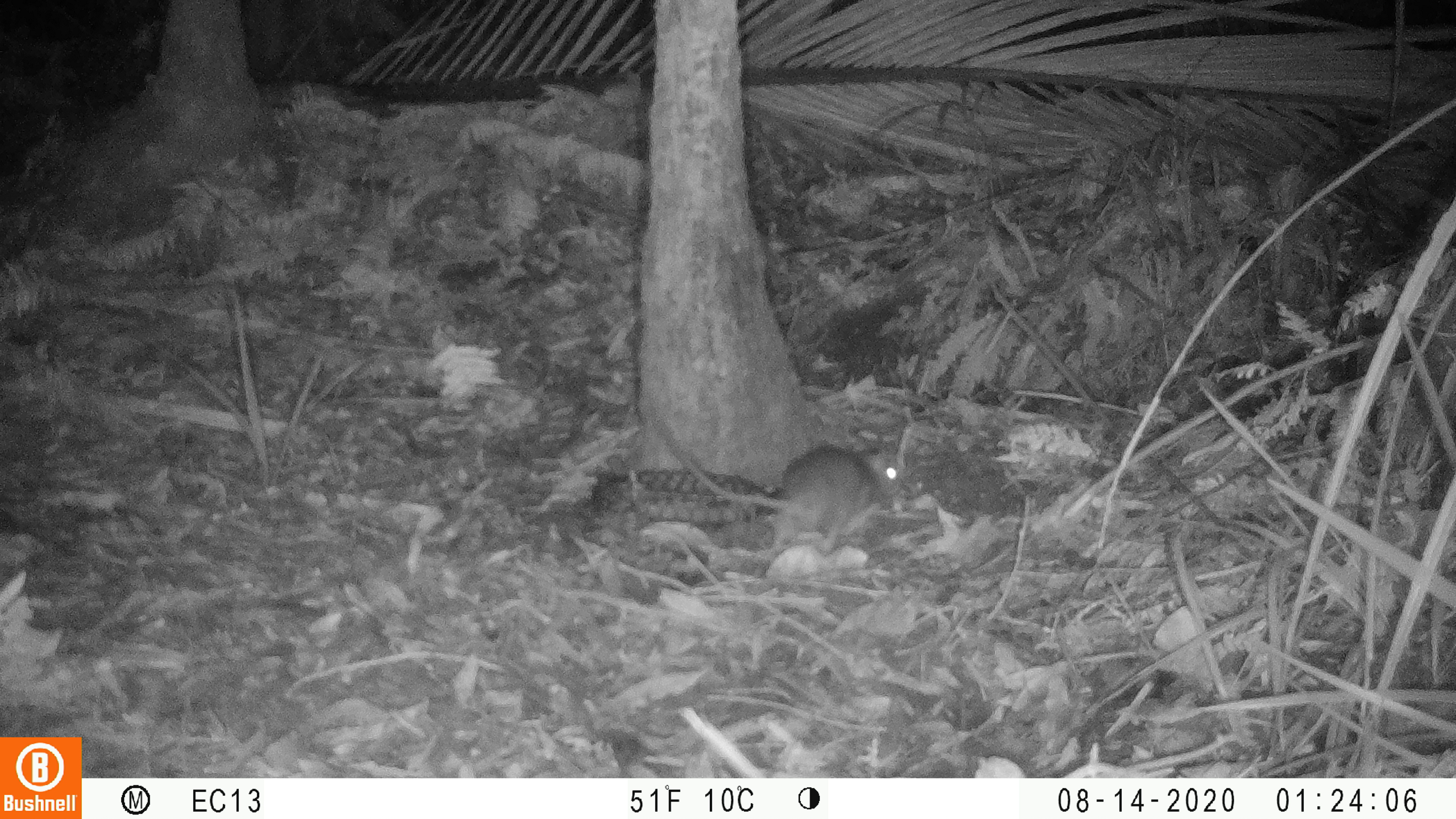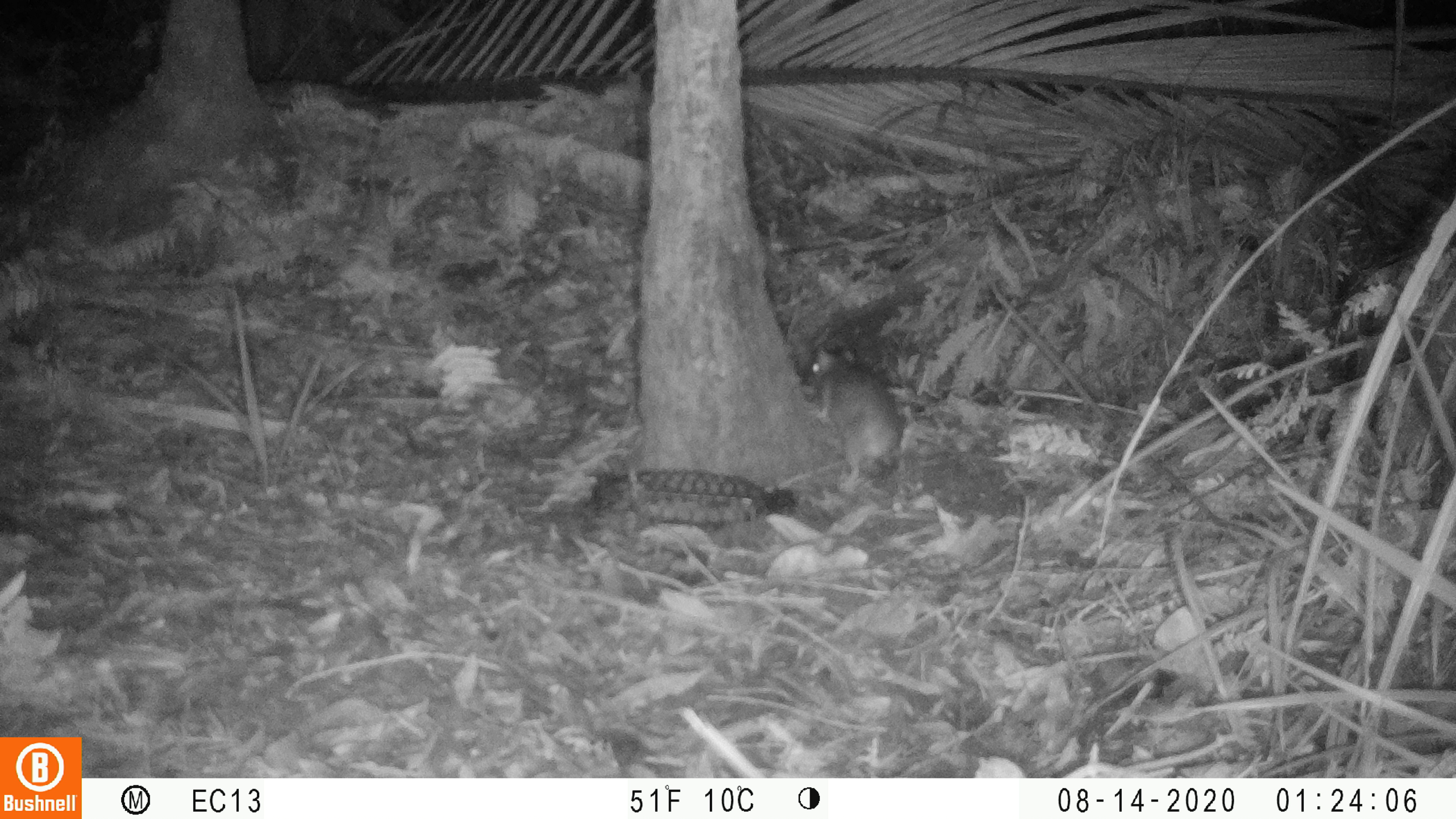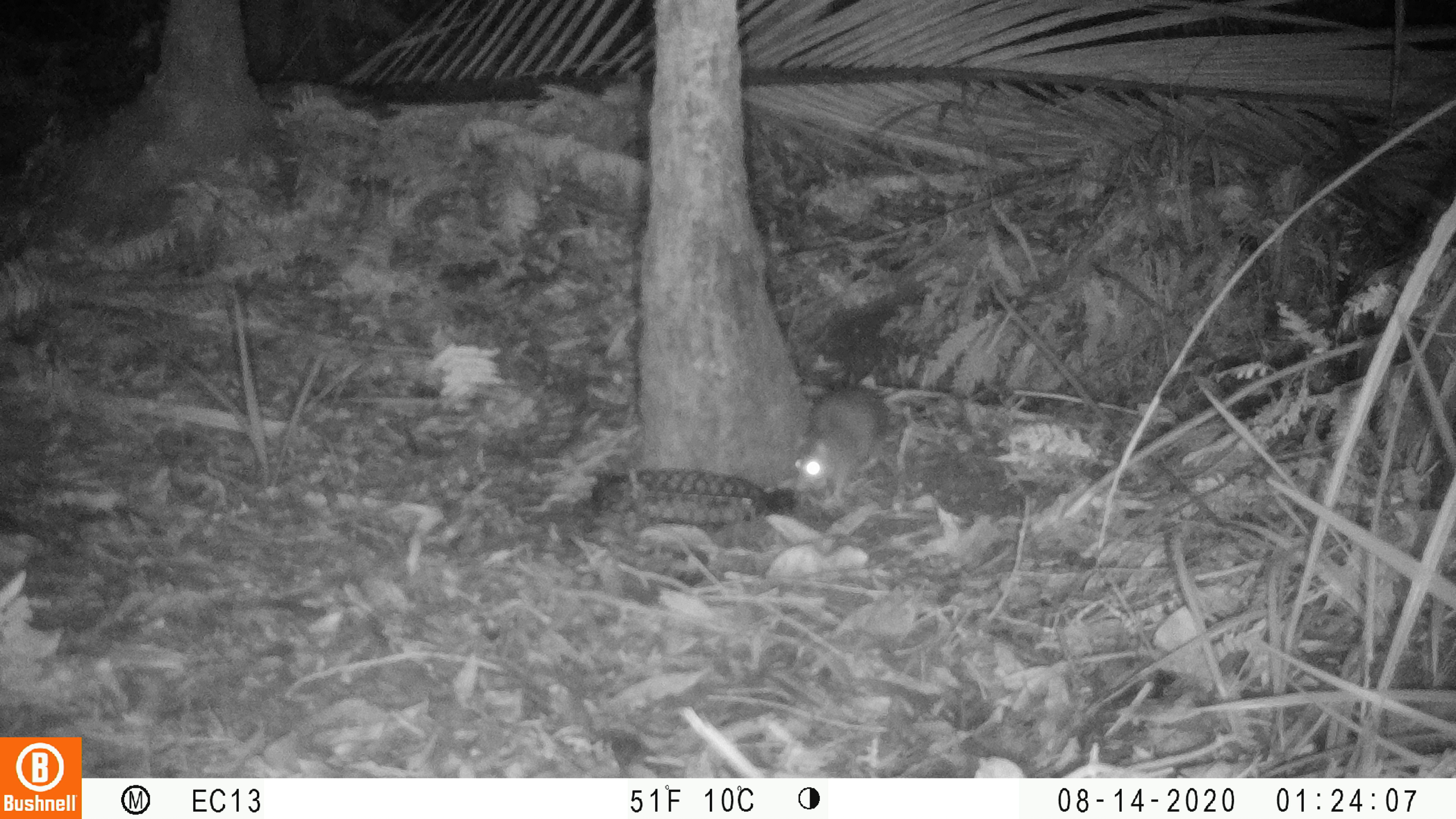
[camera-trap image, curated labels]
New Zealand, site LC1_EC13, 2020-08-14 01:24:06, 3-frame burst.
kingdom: Animalia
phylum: Chordata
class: Mammalia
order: Rodentia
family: Muridae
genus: Rattus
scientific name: Rattus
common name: rat